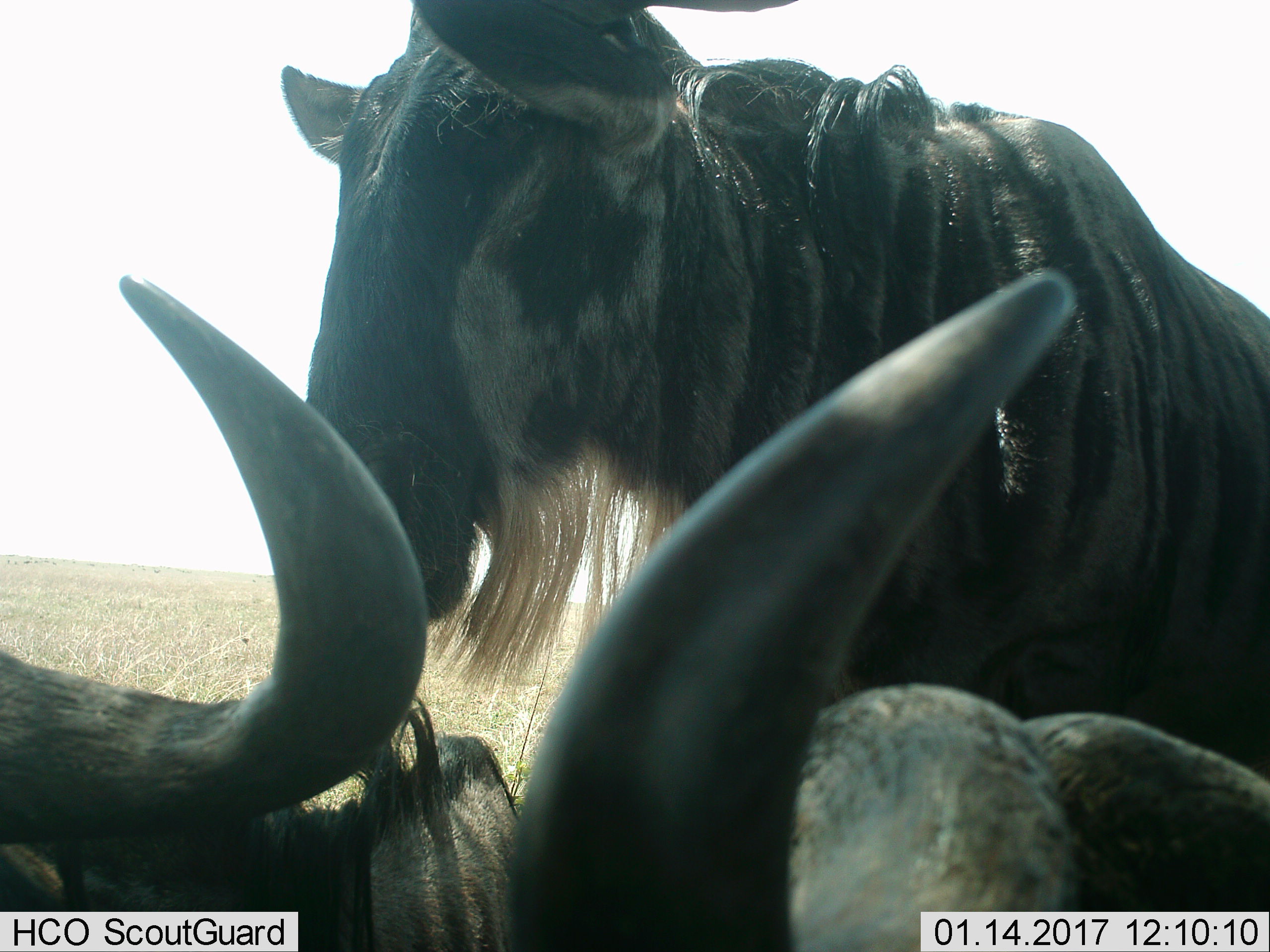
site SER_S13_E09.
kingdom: Animalia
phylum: Chordata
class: Mammalia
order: Artiodactyla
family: Bovidae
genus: Connochaetes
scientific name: Connochaetes taurinus taurinus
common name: blue wildebeest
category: wildebeestblue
Wildebeestblue (blue wildebeest) (Connochaetes taurinus taurinus), count 3. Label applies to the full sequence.